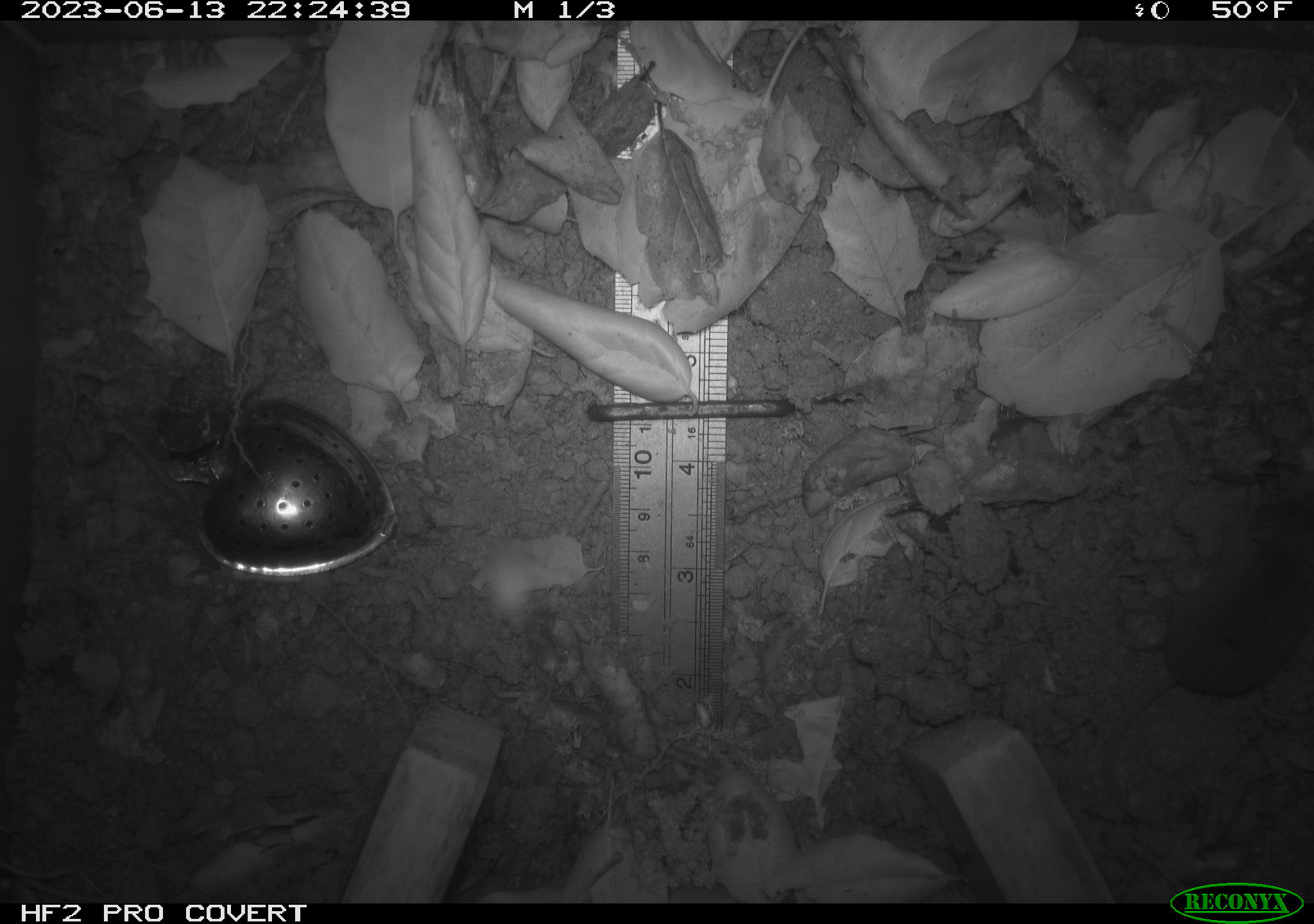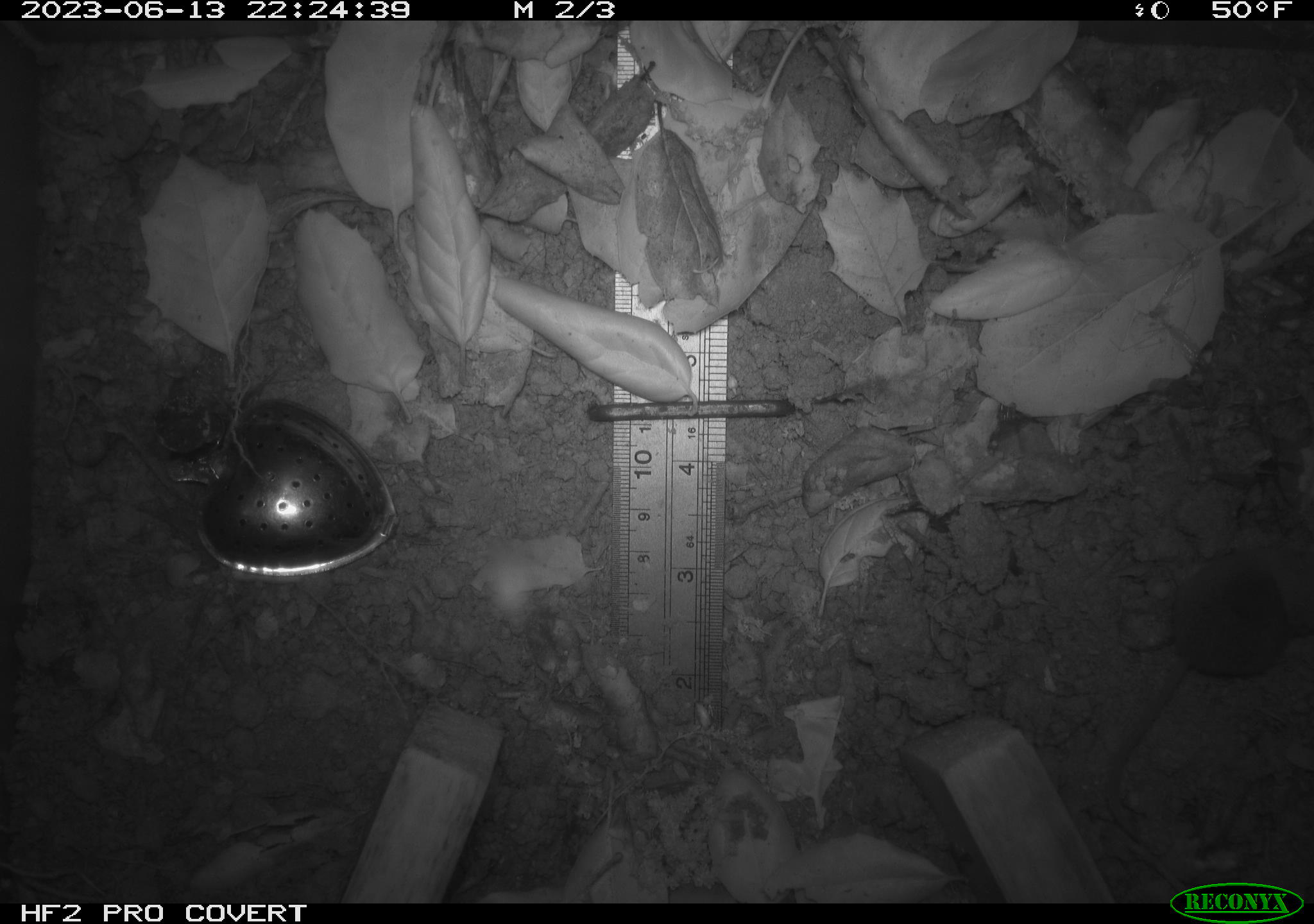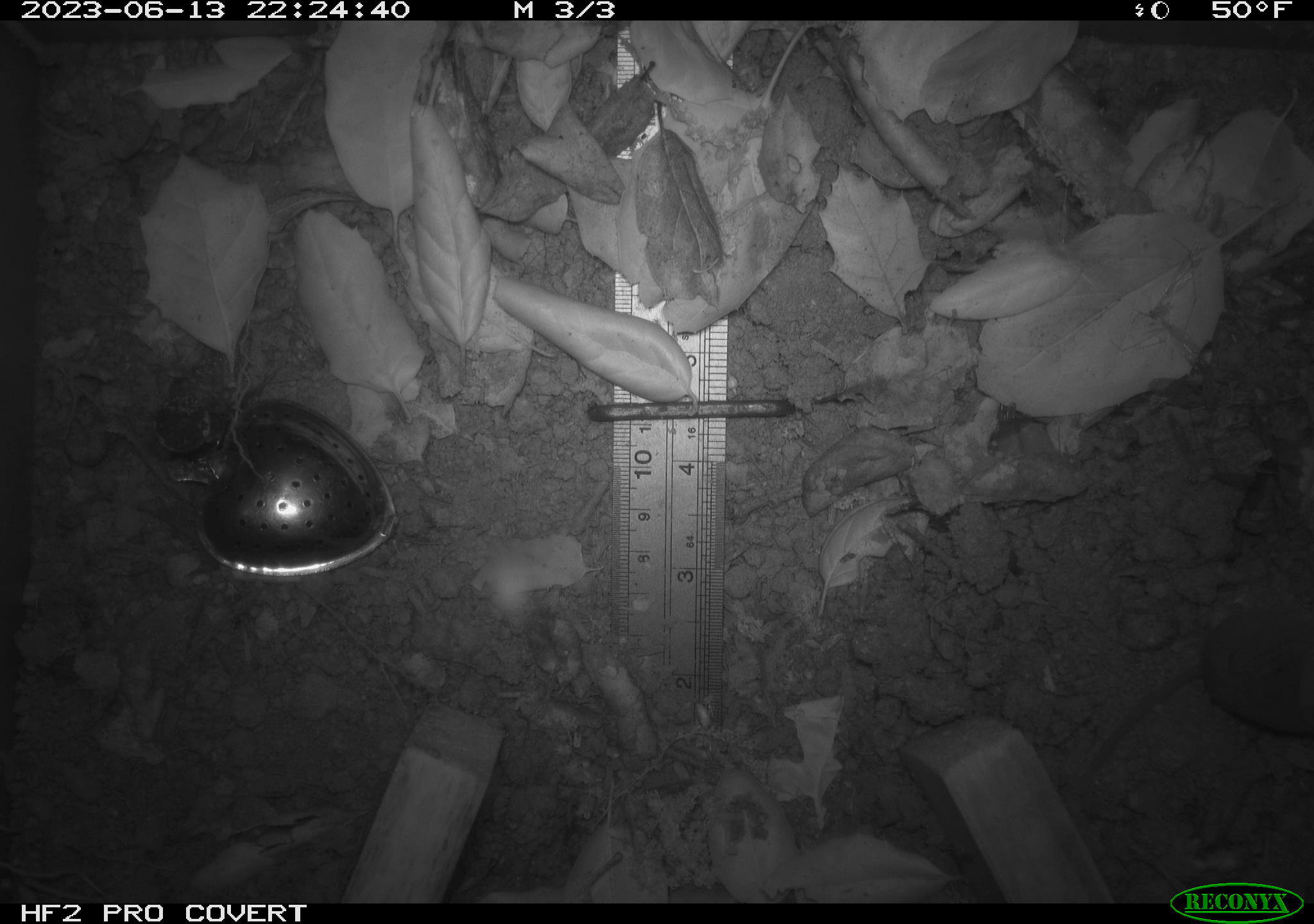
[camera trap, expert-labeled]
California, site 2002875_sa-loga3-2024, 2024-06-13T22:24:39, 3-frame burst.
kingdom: Animalia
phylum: Chordata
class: Mammalia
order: Eulipotyphla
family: Soricidae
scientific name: Soricidae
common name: shrews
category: soricidae family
Soricidae family (shrews) (Soricidae).